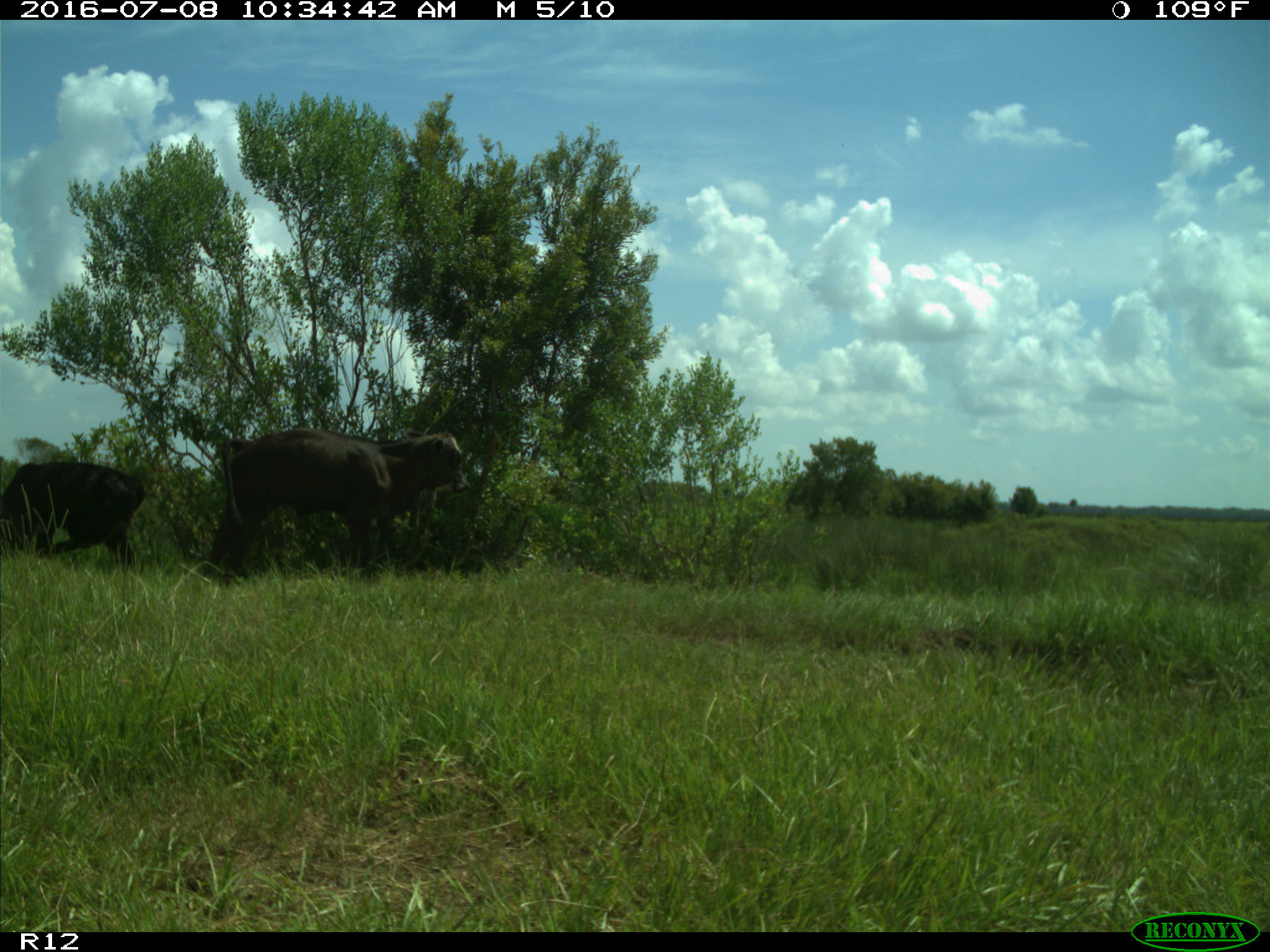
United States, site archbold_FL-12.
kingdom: Animalia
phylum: Chordata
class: Mammalia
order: Artiodactyla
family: Bovidae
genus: Bos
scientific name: Bos taurus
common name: domestic cow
Bos taurus (domestic cow).